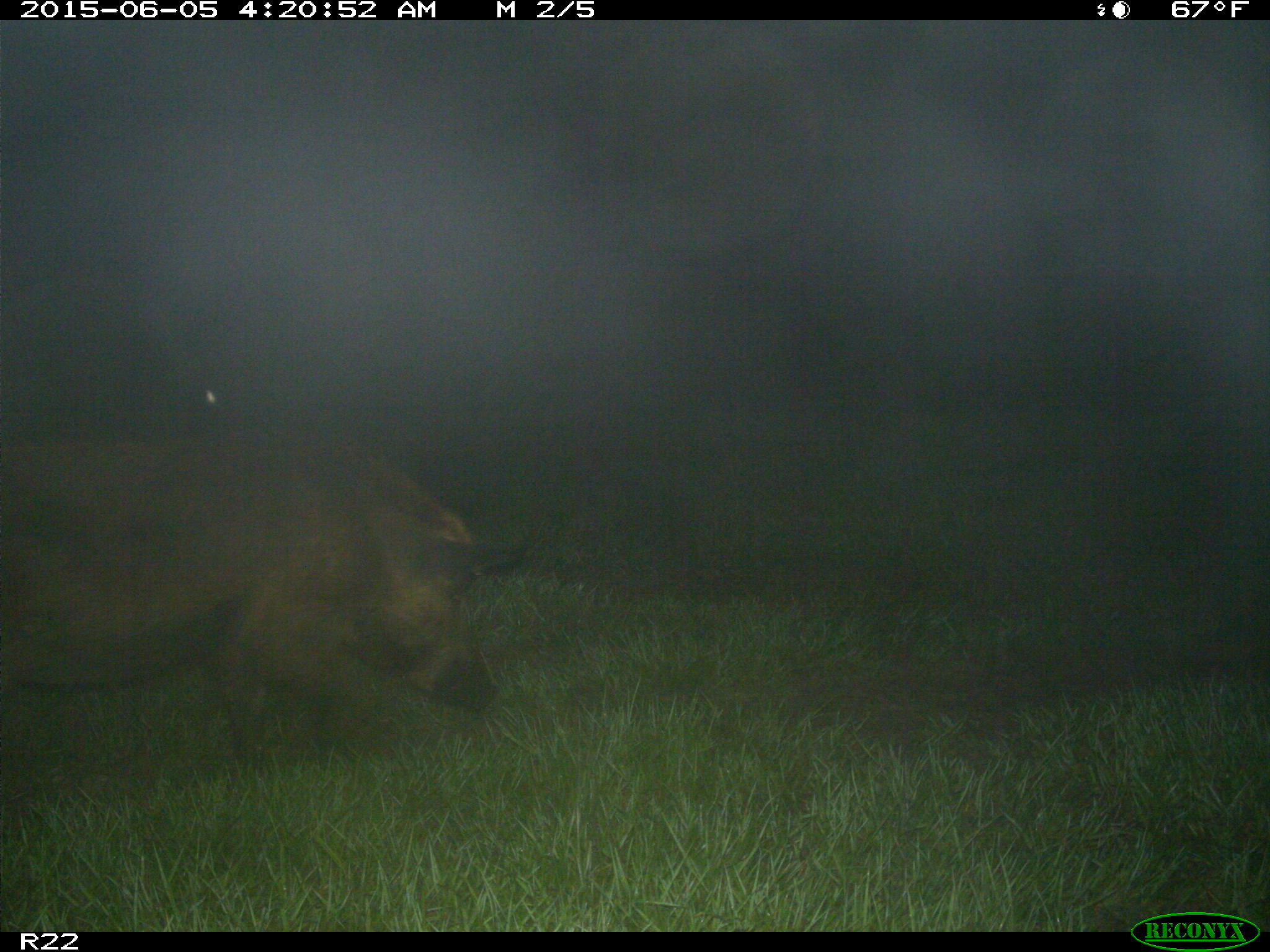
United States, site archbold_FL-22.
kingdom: Animalia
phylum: Chordata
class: Mammalia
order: Artiodactyla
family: Bovidae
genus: Bos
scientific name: Bos taurus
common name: domestic cow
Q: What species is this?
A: Bos taurus (domestic cow).